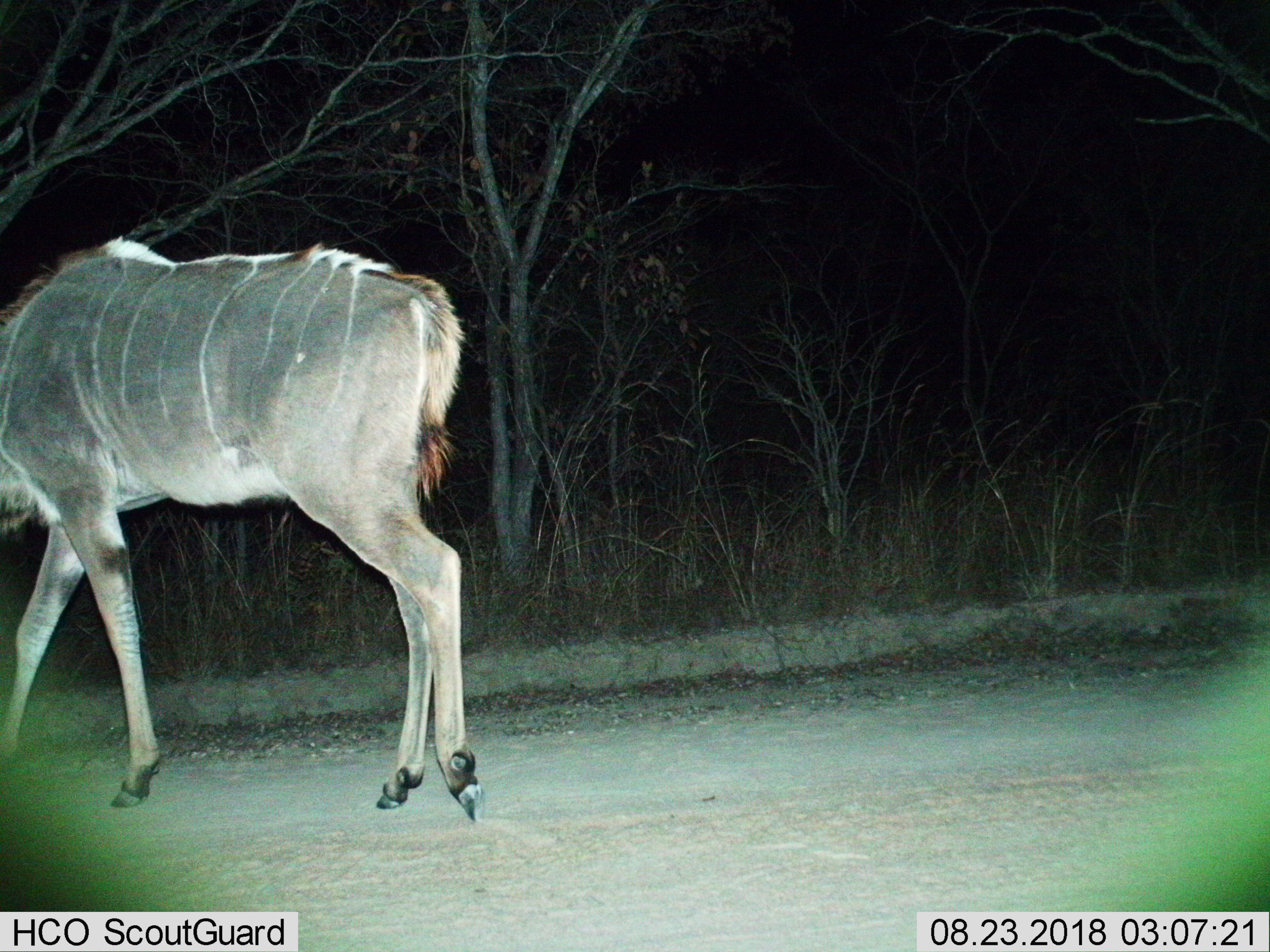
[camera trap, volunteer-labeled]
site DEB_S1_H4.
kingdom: Animalia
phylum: Chordata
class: Mammalia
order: Artiodactyla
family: Bovidae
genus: Tragelaphus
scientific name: Tragelaphus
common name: kudu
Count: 1.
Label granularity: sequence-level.